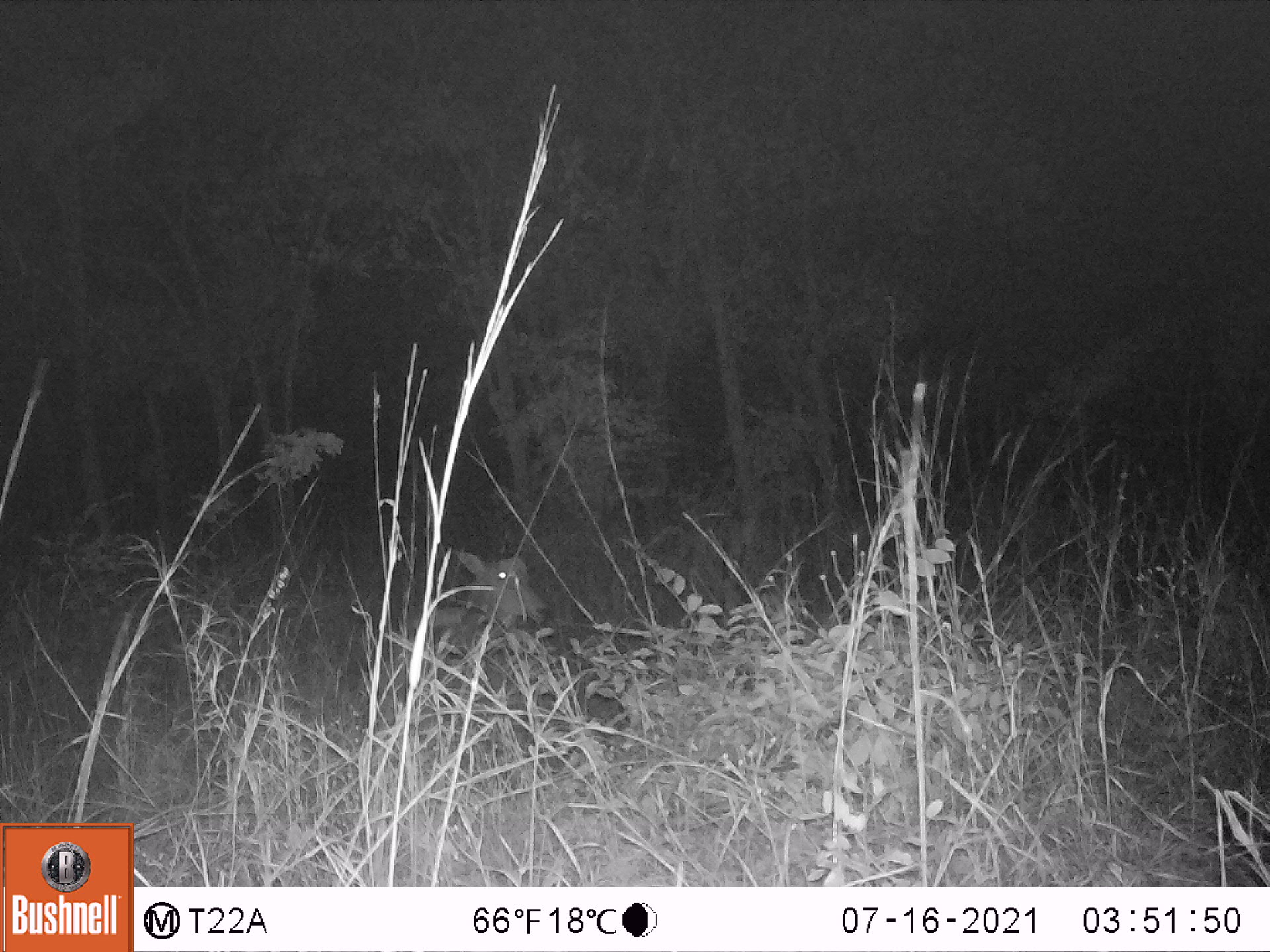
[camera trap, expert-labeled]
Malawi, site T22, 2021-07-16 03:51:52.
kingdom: Animalia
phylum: Chordata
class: Mammalia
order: Artiodactyla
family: Bovidae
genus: Hippotragus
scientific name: Hippotragus niger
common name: sable antelope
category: sable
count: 1